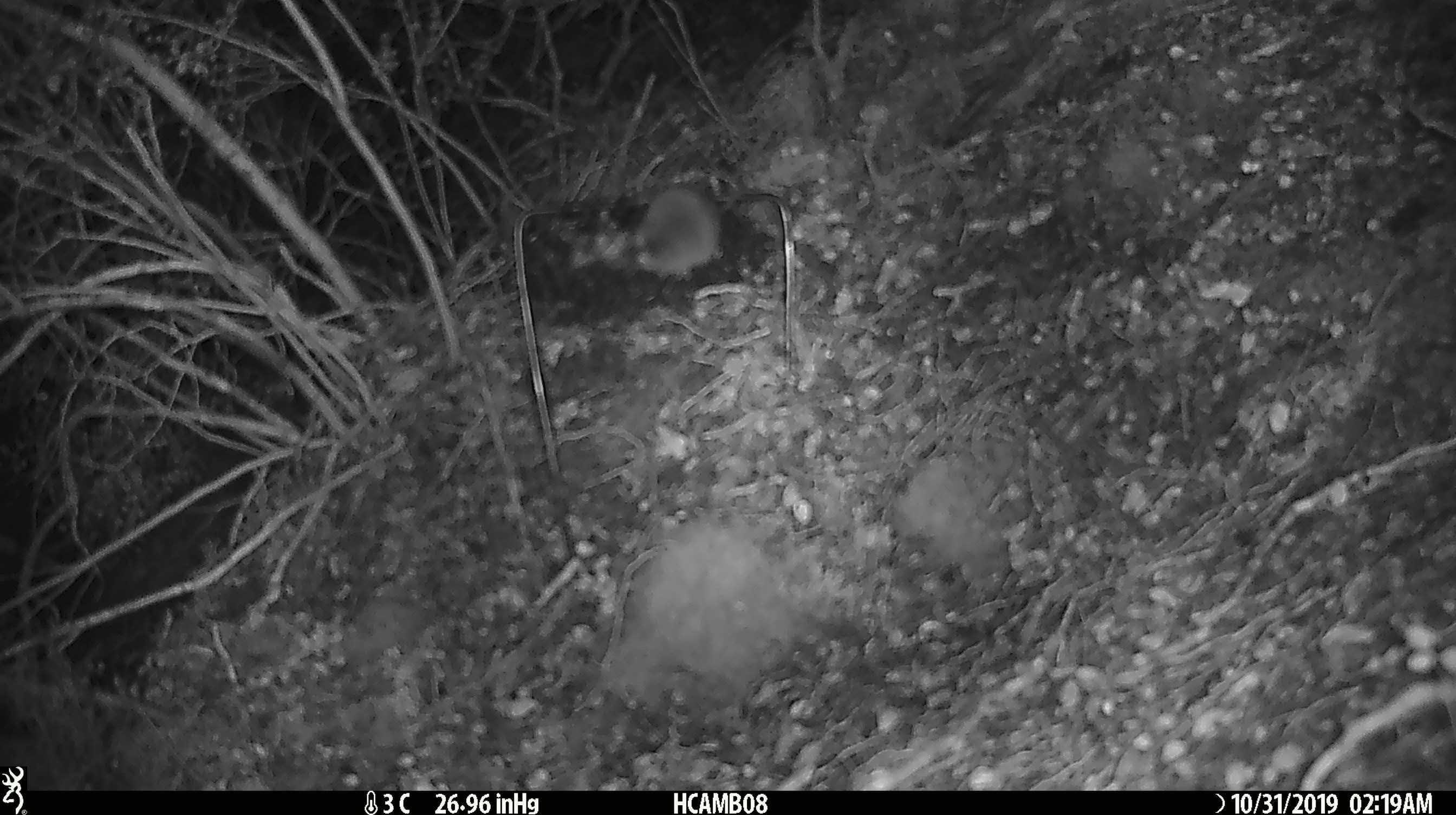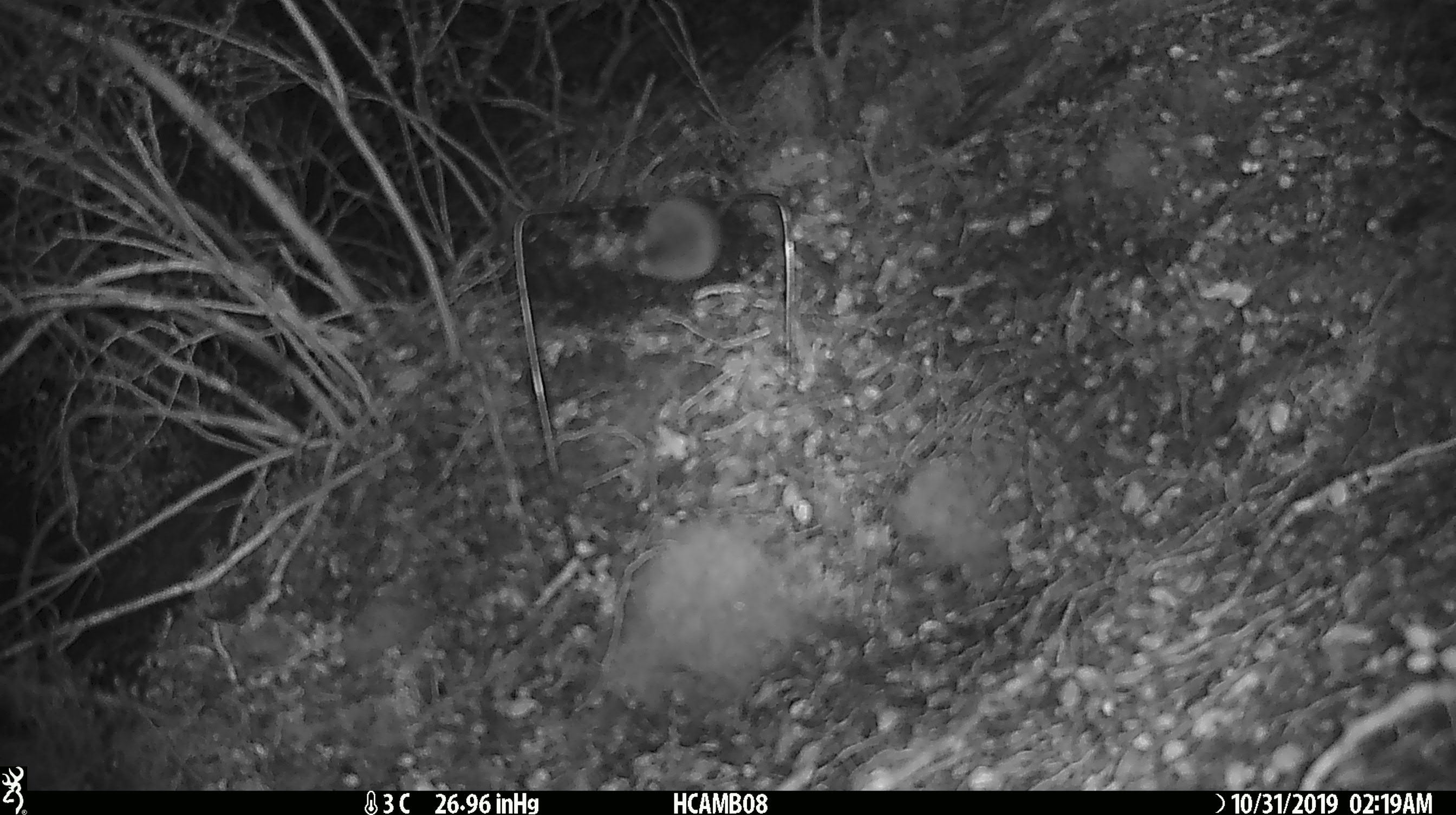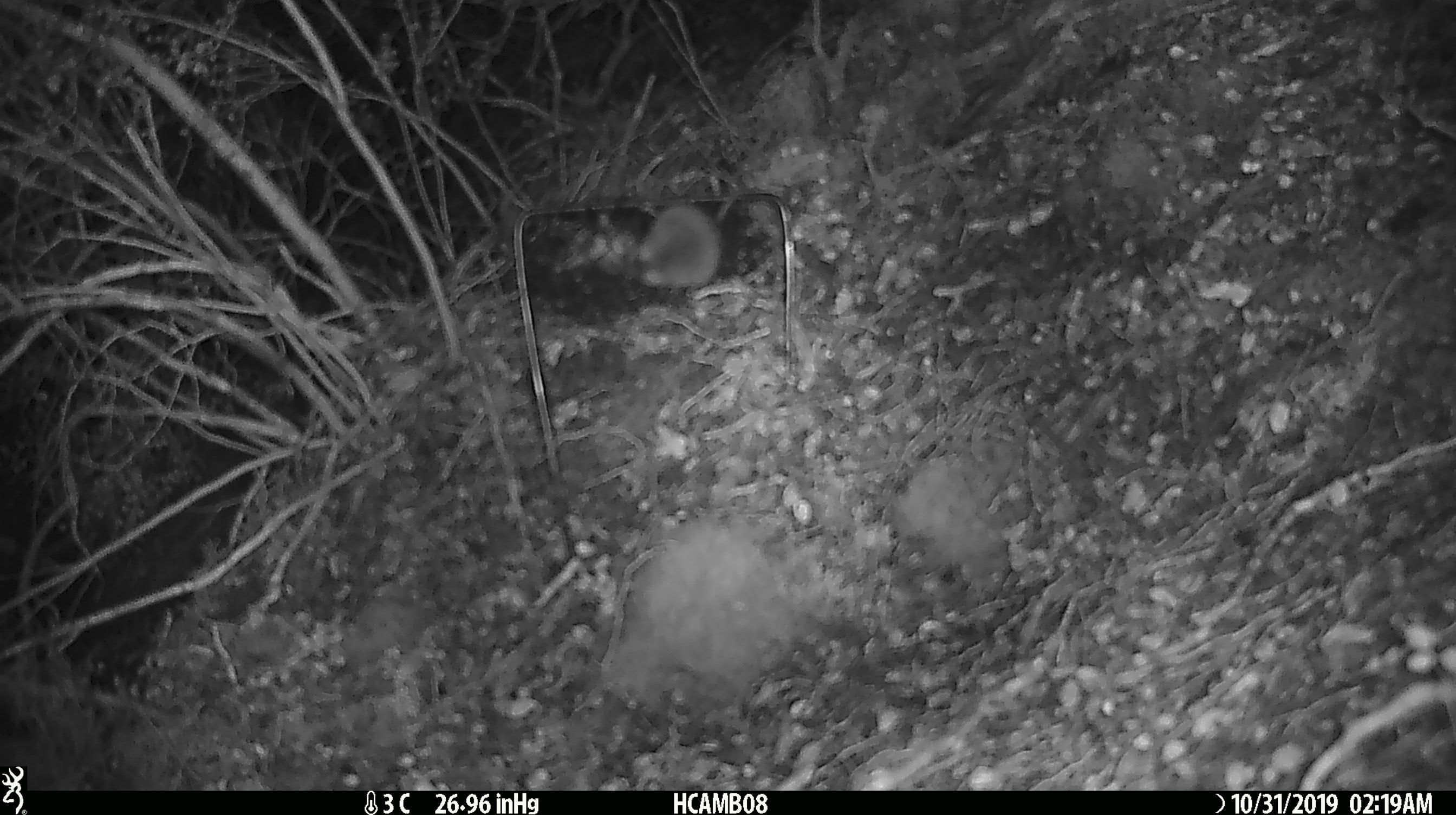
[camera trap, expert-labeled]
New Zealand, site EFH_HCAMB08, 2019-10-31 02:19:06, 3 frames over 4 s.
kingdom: Animalia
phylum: Chordata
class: Mammalia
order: Rodentia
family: Muridae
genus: Mus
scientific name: Mus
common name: mouse